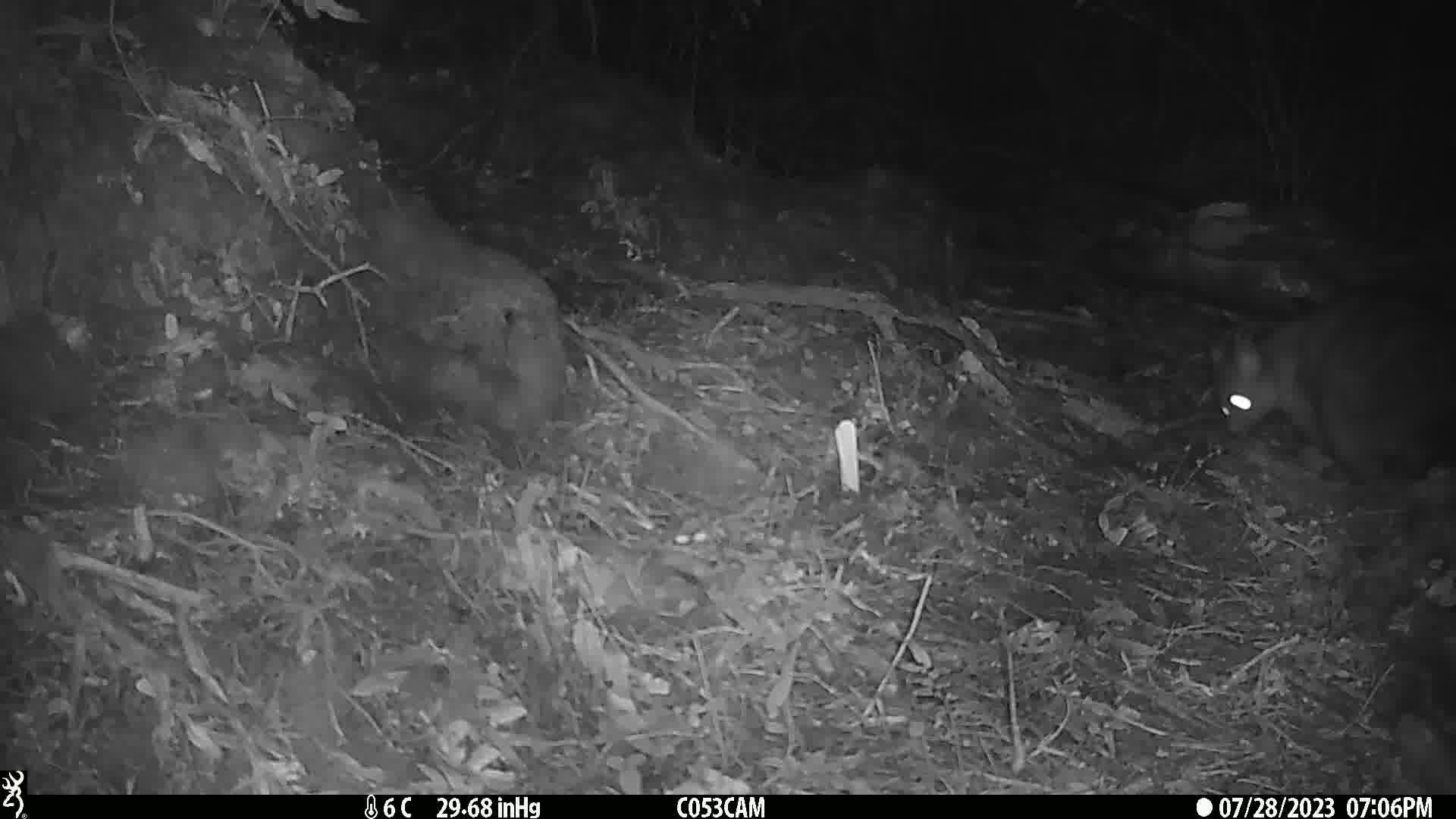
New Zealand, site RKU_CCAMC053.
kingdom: Animalia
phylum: Chordata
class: Mammalia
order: Diprotodontia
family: Phalangeridae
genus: Trichosurus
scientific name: Trichosurus vulpecula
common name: common brushtail possum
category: possum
Possum (common brushtail possum) (Trichosurus vulpecula).